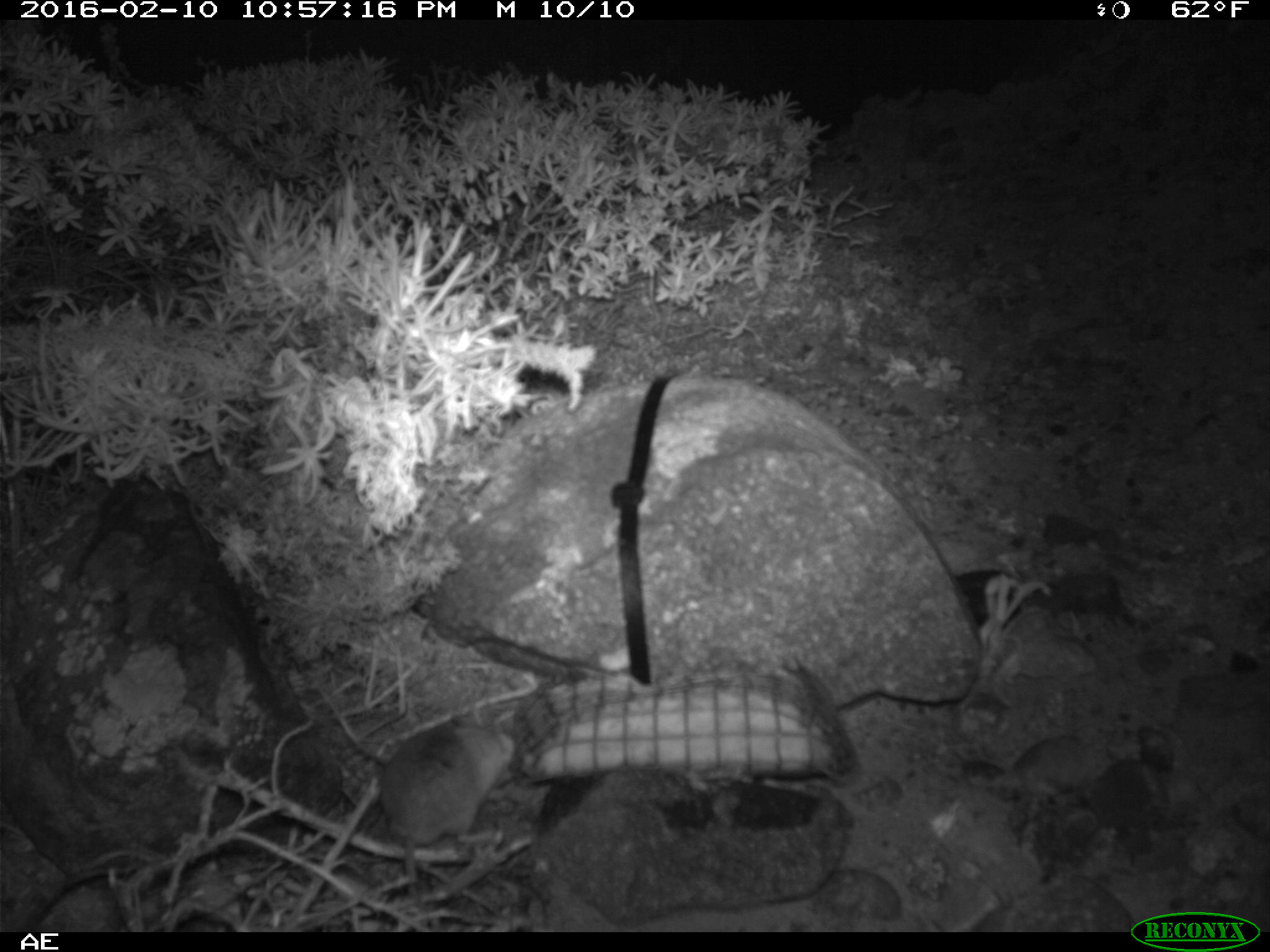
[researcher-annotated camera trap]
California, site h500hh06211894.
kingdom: Animalia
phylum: Chordata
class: Mammalia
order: Rodentia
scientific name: Rodentia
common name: rodent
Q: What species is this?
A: Rodent (Rodentia).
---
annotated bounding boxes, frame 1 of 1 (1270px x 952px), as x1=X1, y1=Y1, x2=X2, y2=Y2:
rodent: x1=380, y1=706, x2=517, y2=922